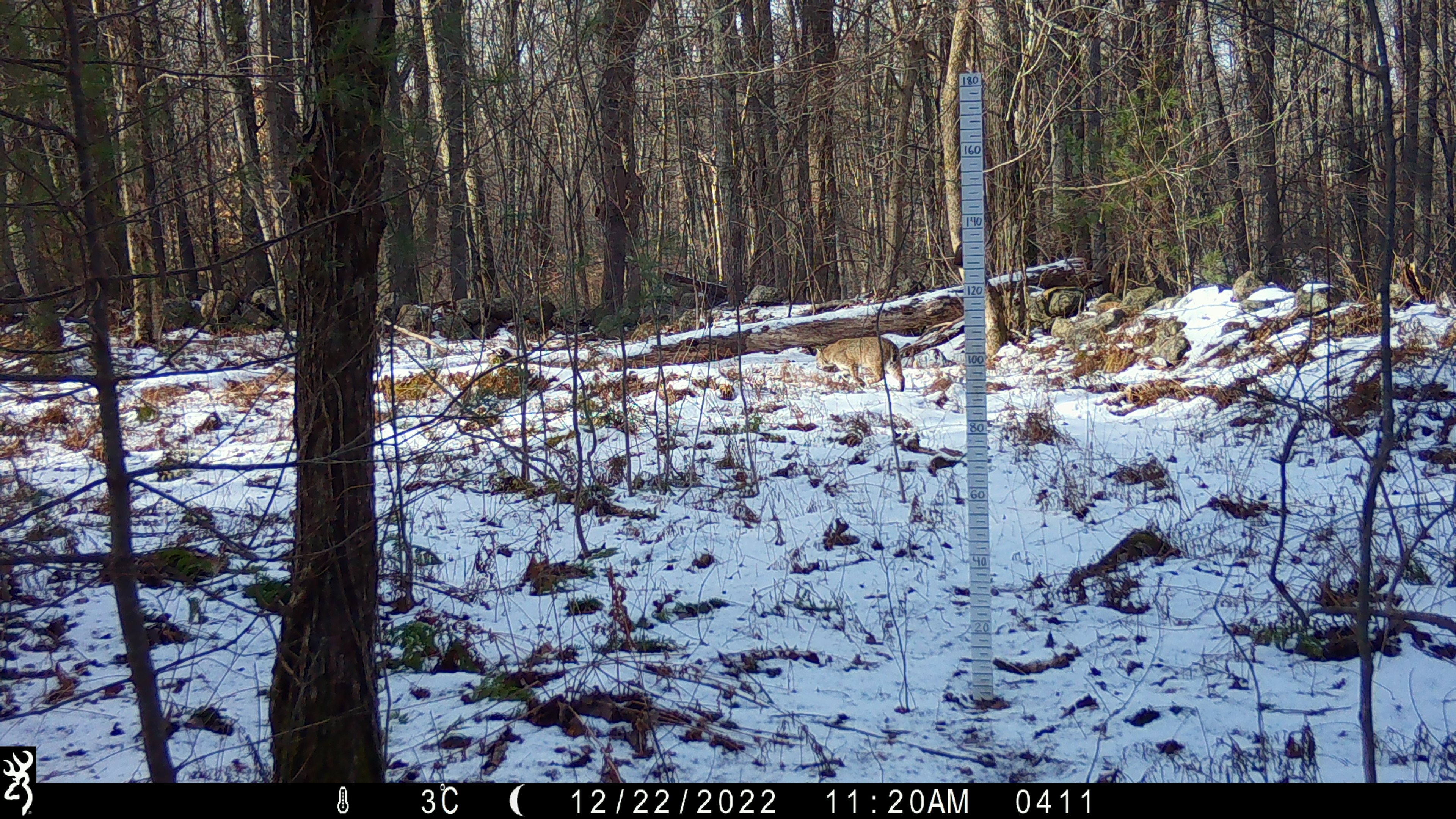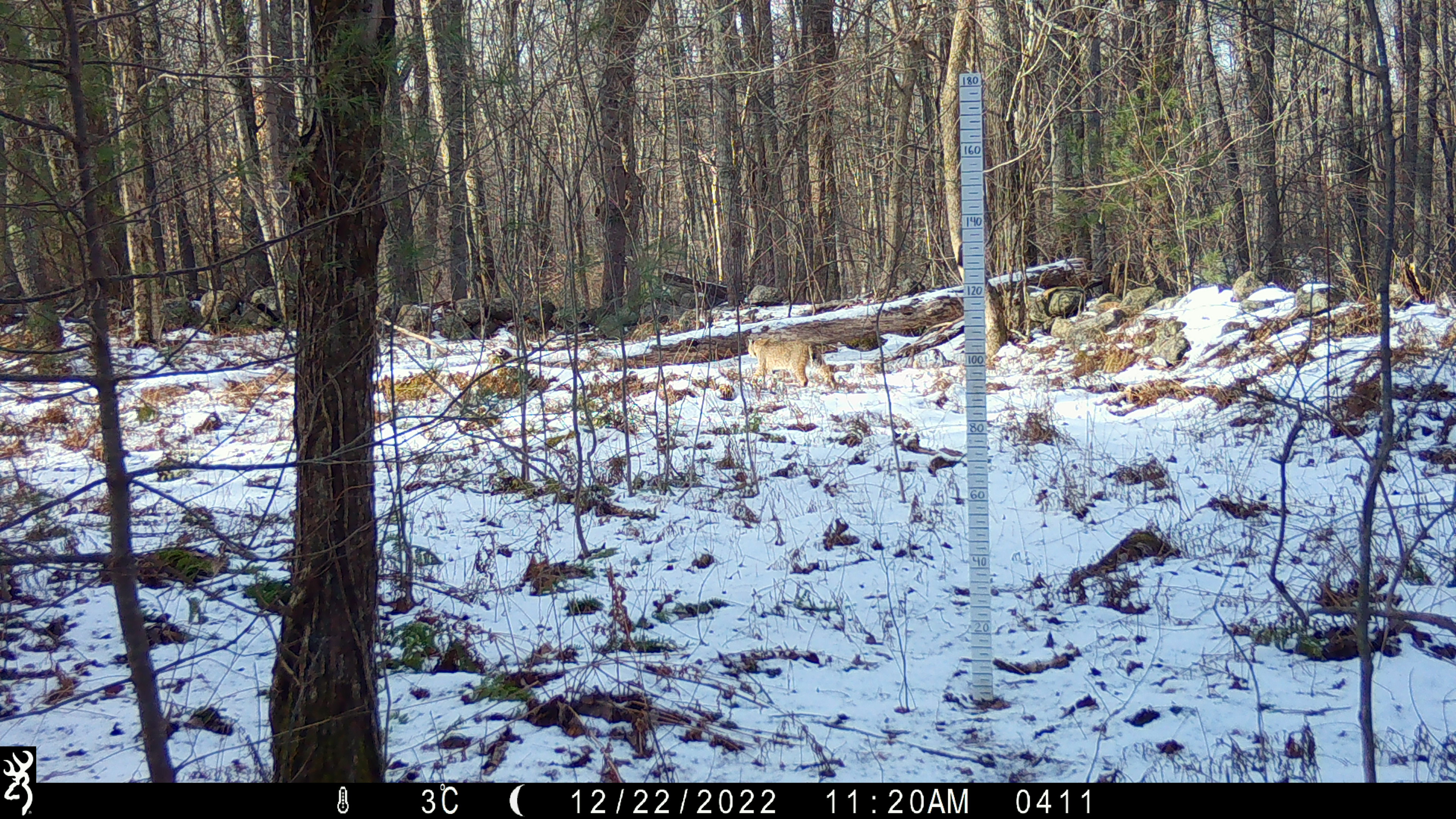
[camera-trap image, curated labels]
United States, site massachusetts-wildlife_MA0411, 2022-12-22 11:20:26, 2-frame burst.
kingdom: Animalia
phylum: Chordata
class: Mammalia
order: Carnivora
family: Felidae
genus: Lynx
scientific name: Lynx rufus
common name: bobcat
Bobcat (Lynx rufus).